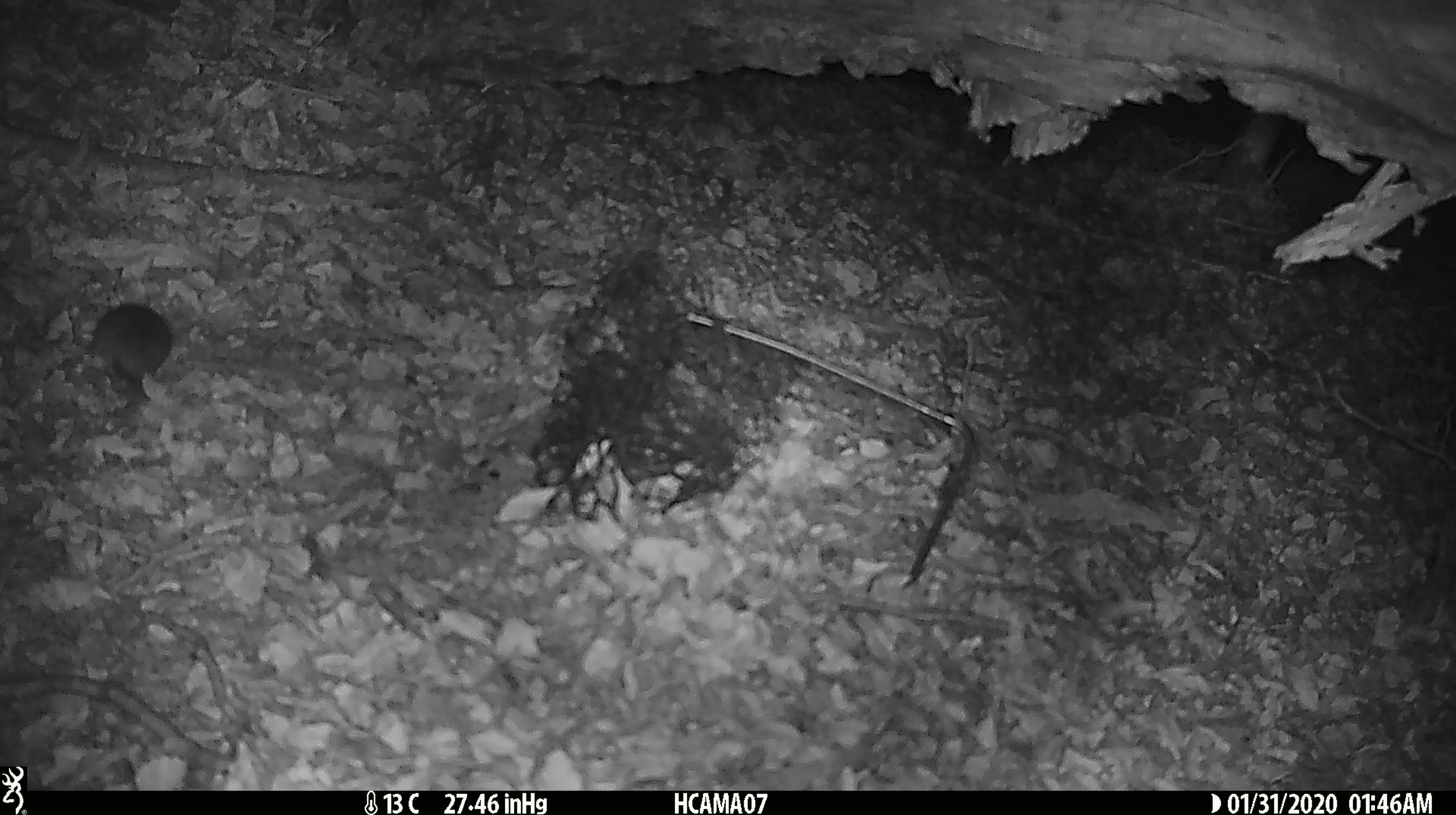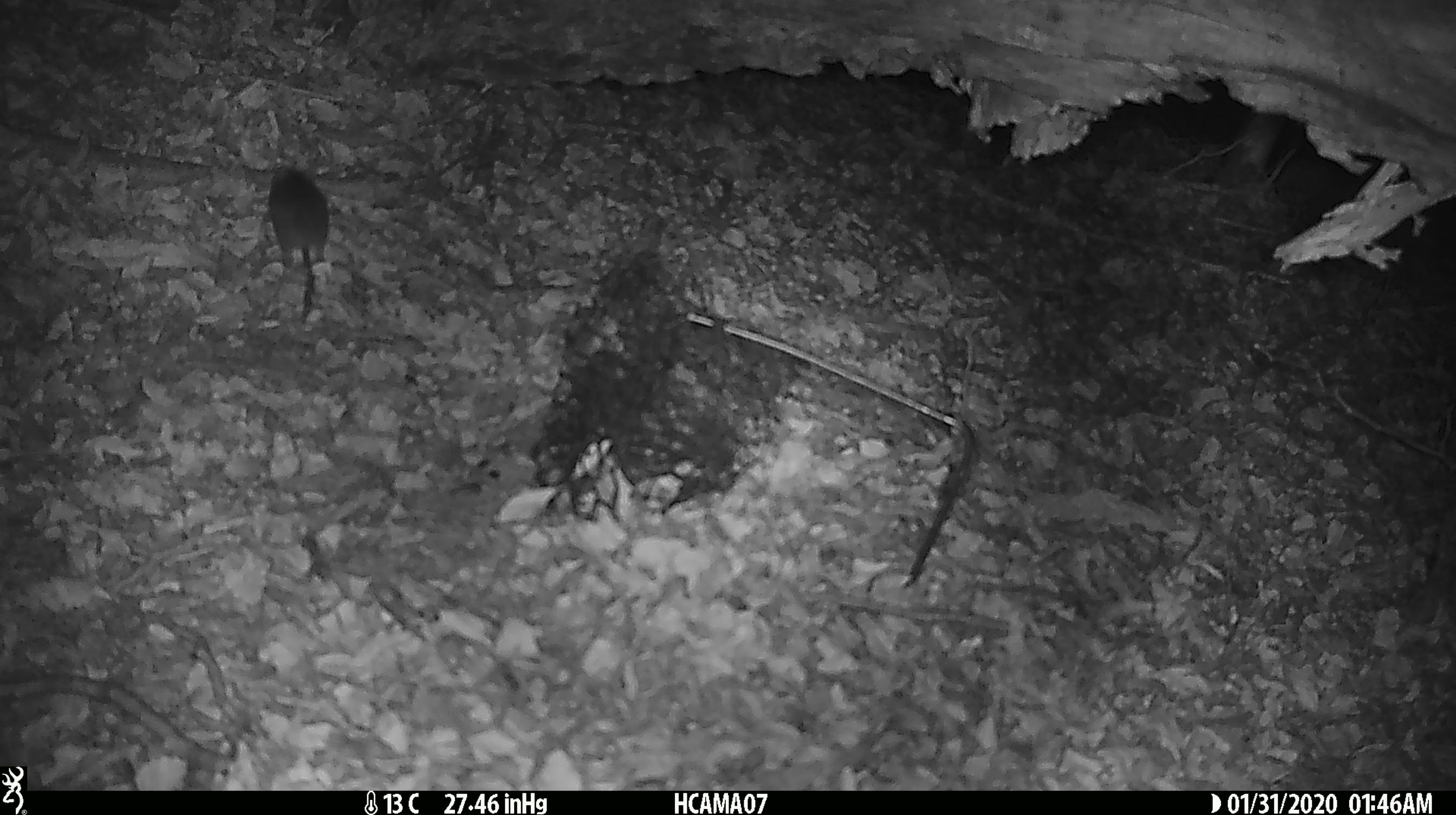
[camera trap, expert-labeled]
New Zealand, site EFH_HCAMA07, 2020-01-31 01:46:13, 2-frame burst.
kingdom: Animalia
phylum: Chordata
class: Mammalia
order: Rodentia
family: Muridae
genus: Mus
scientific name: Mus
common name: mouse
Mouse (Mus).